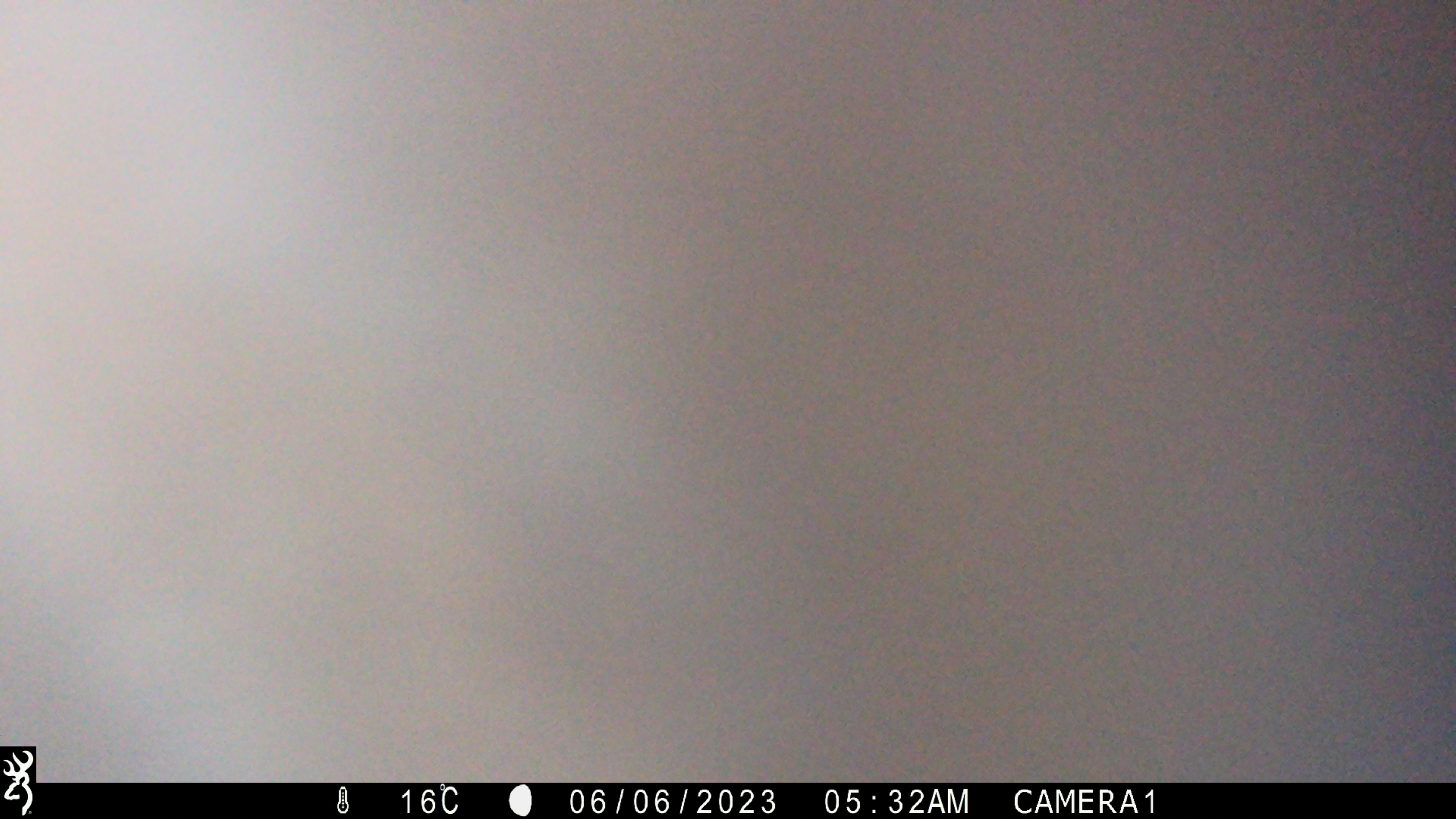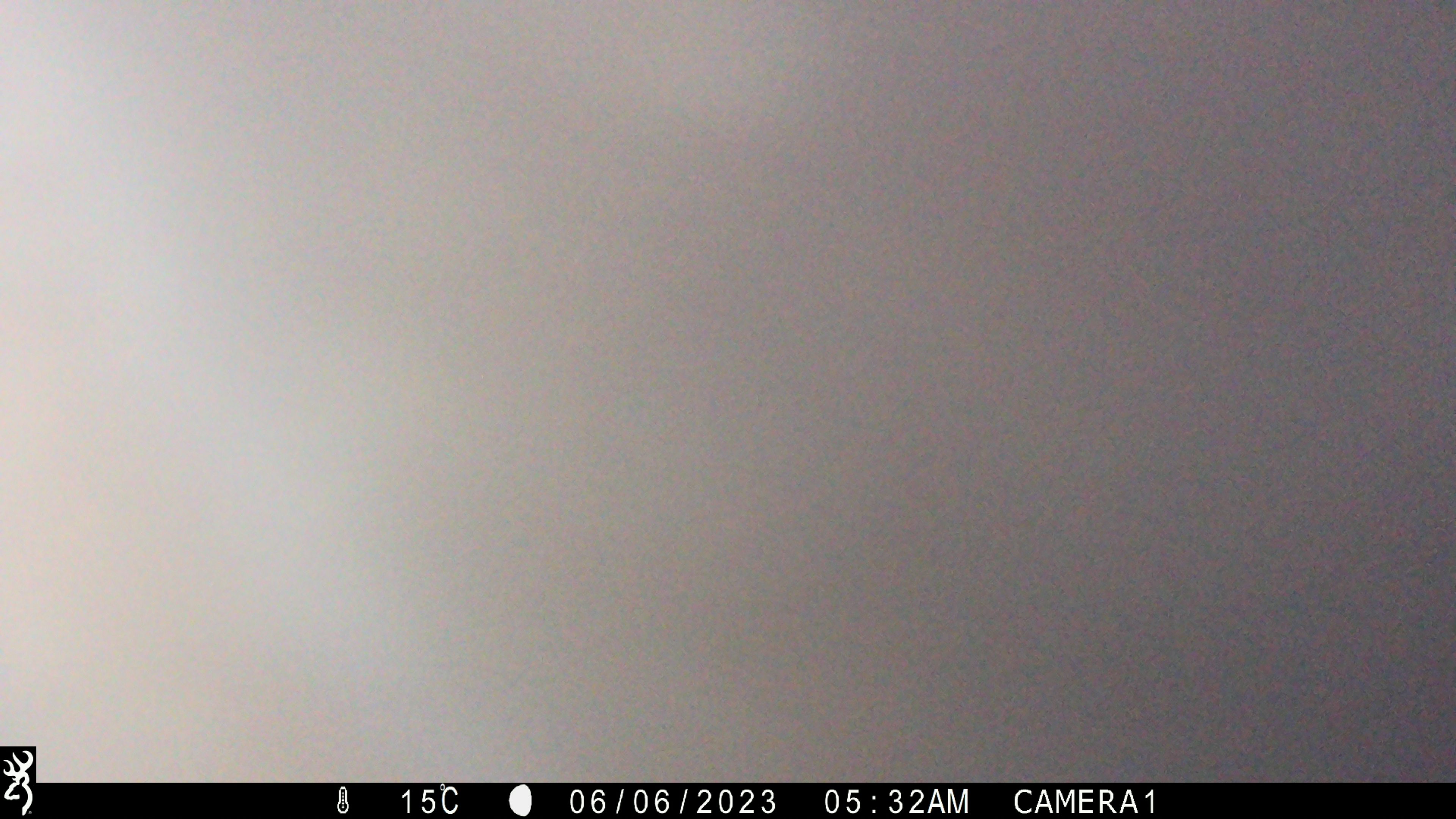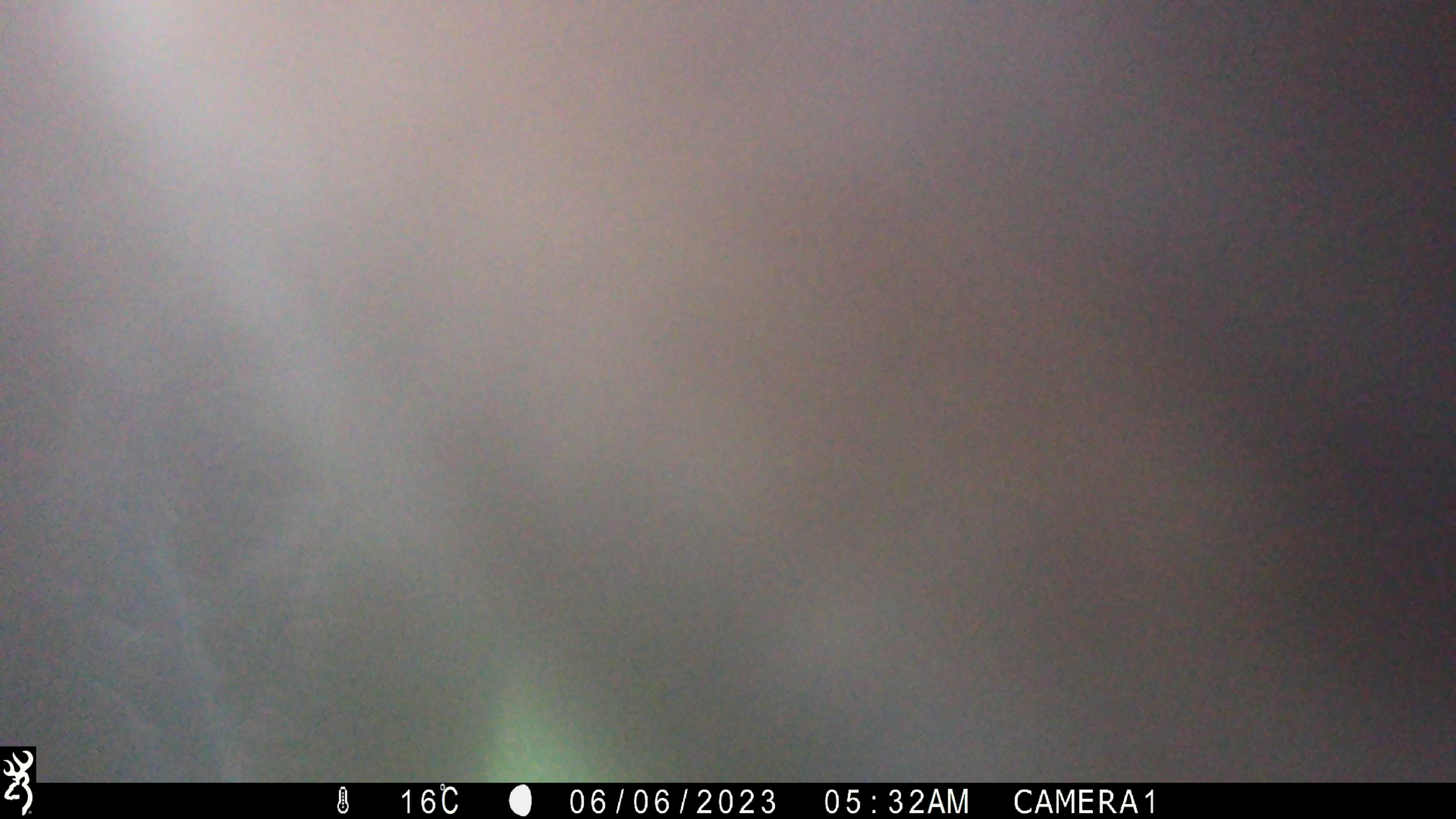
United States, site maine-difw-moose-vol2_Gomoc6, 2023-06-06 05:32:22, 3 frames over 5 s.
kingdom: Animalia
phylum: Chordata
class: Mammalia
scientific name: Mammalia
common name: mammal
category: mammal sp.